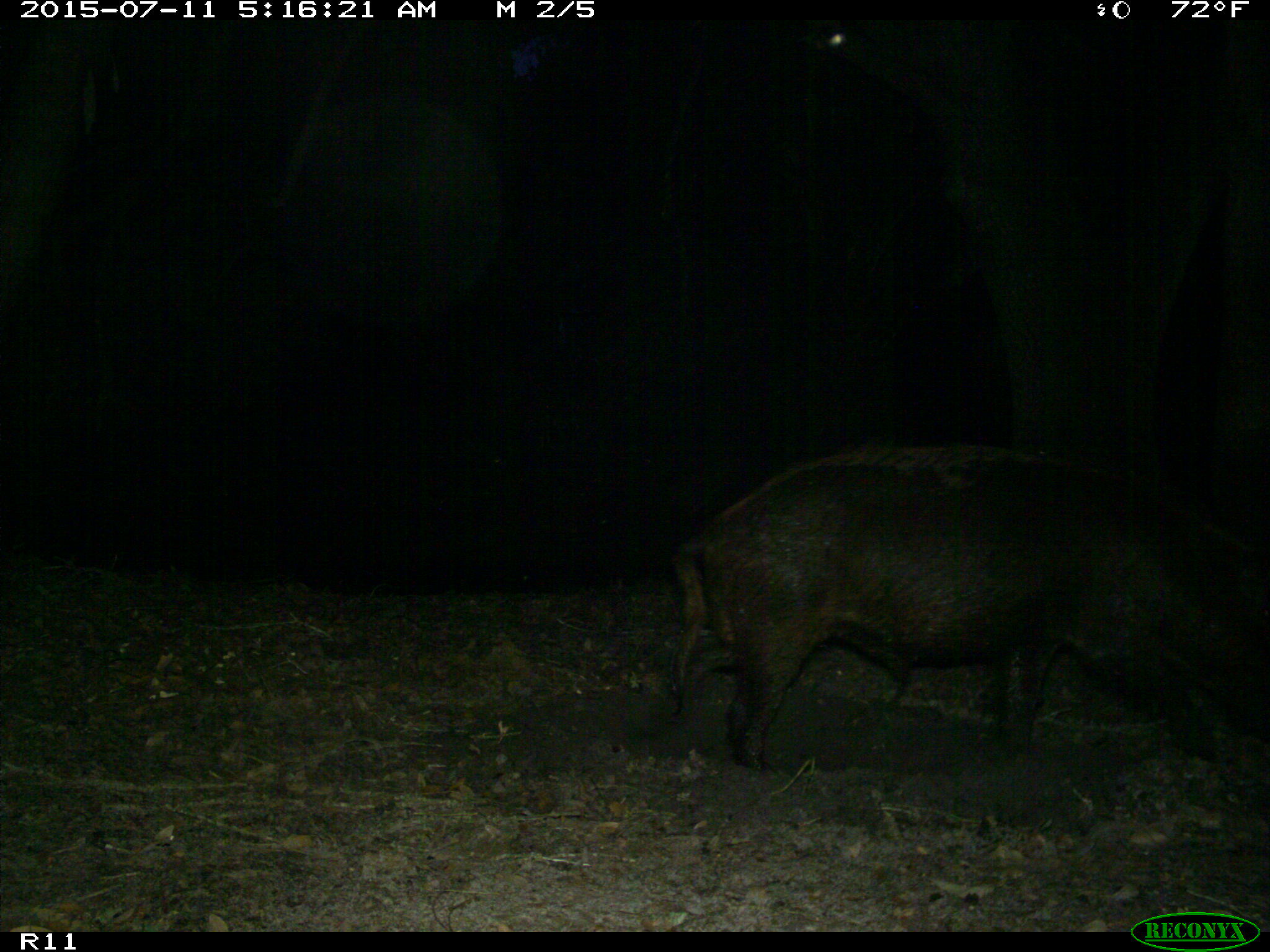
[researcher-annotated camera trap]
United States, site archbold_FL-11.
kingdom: Animalia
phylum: Chordata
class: Mammalia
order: Artiodactyla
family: Suidae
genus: Sus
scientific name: Sus scrofa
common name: wild boar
Sus scrofa (wild boar).